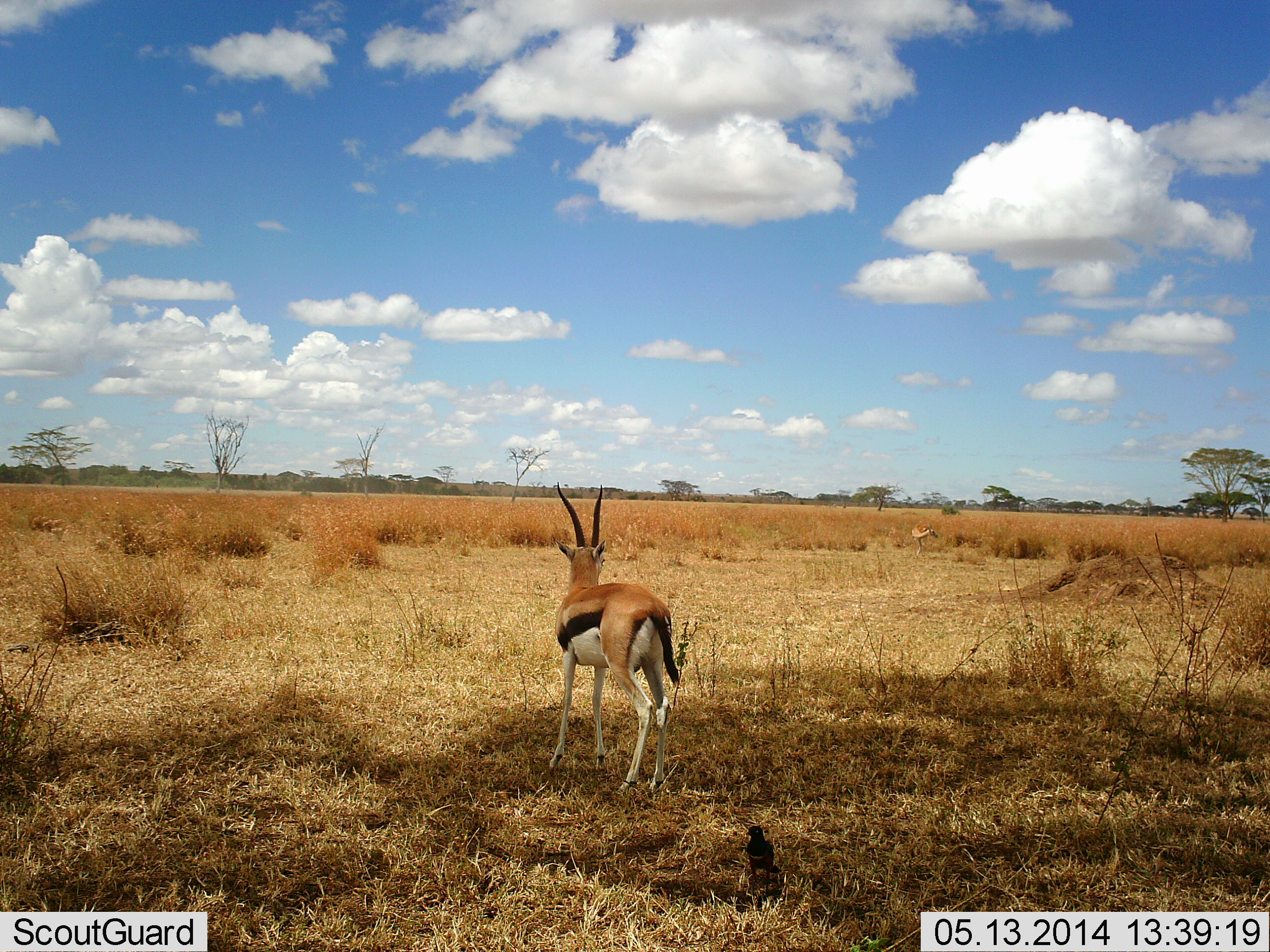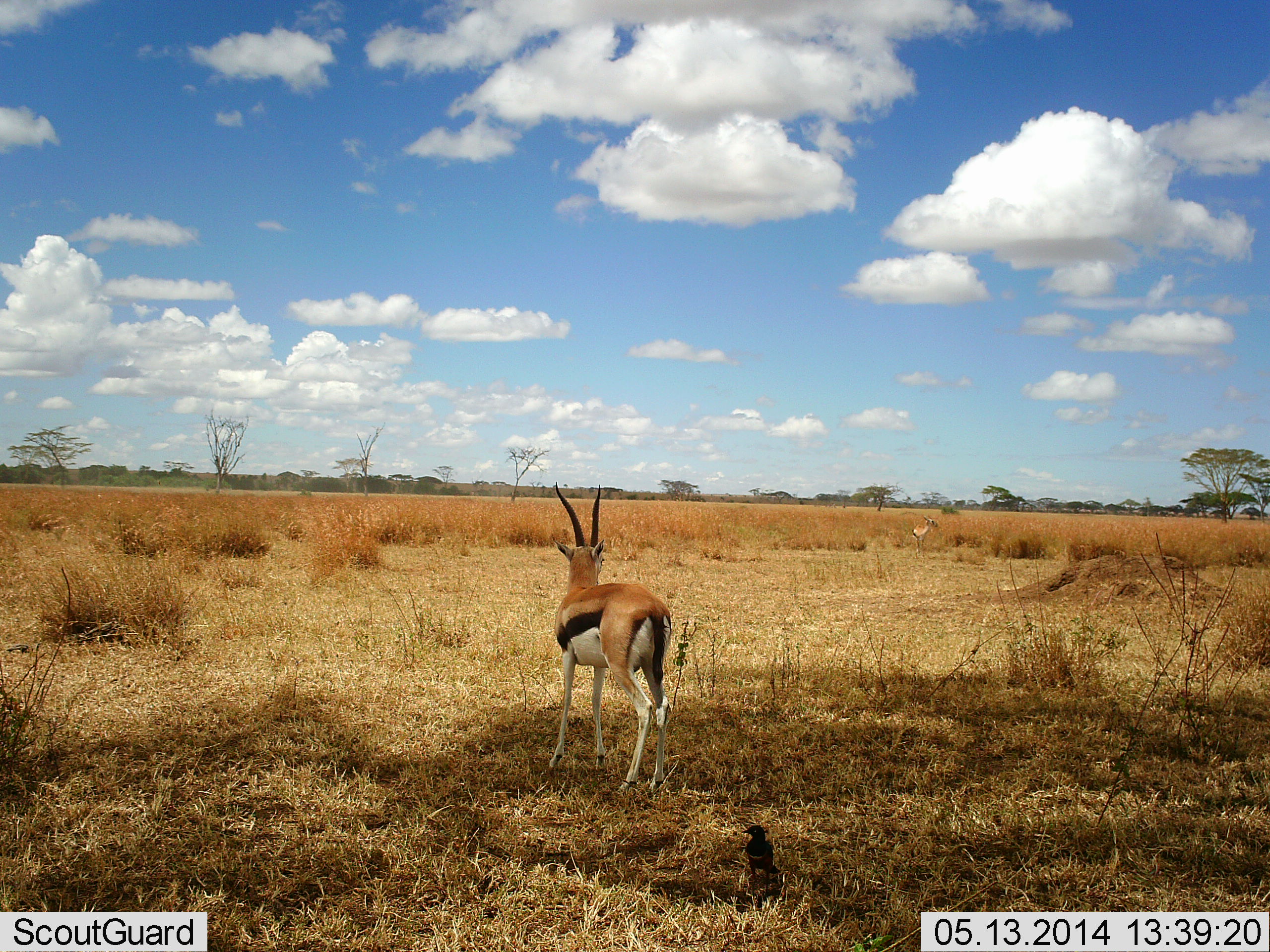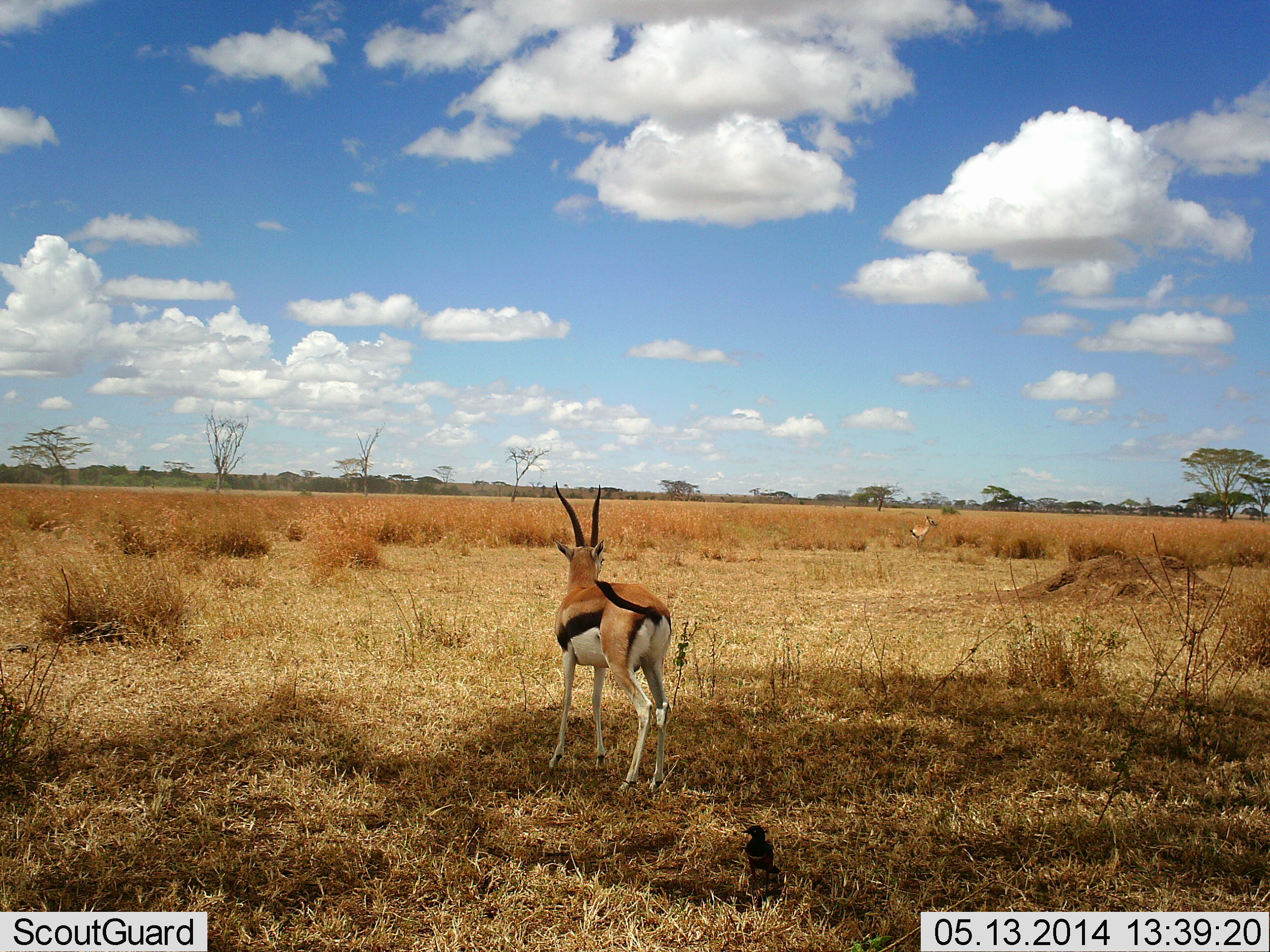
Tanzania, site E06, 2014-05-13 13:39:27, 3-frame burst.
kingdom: Animalia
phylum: Chordata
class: Mammalia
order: Artiodactyla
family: Bovidae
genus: Eudorcas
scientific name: Eudorcas thomsonii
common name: thomson's gazelle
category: gazellethomsons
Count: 2.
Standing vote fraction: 100%.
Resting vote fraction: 5%.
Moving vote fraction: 0%.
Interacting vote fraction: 0%.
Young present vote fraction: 0%.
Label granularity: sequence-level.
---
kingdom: Animalia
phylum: Chordata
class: Aves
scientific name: Aves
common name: bird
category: otherbird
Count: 1.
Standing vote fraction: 100%.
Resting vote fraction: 0%.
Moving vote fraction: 0%.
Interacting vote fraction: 0%.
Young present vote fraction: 0%.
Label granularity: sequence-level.